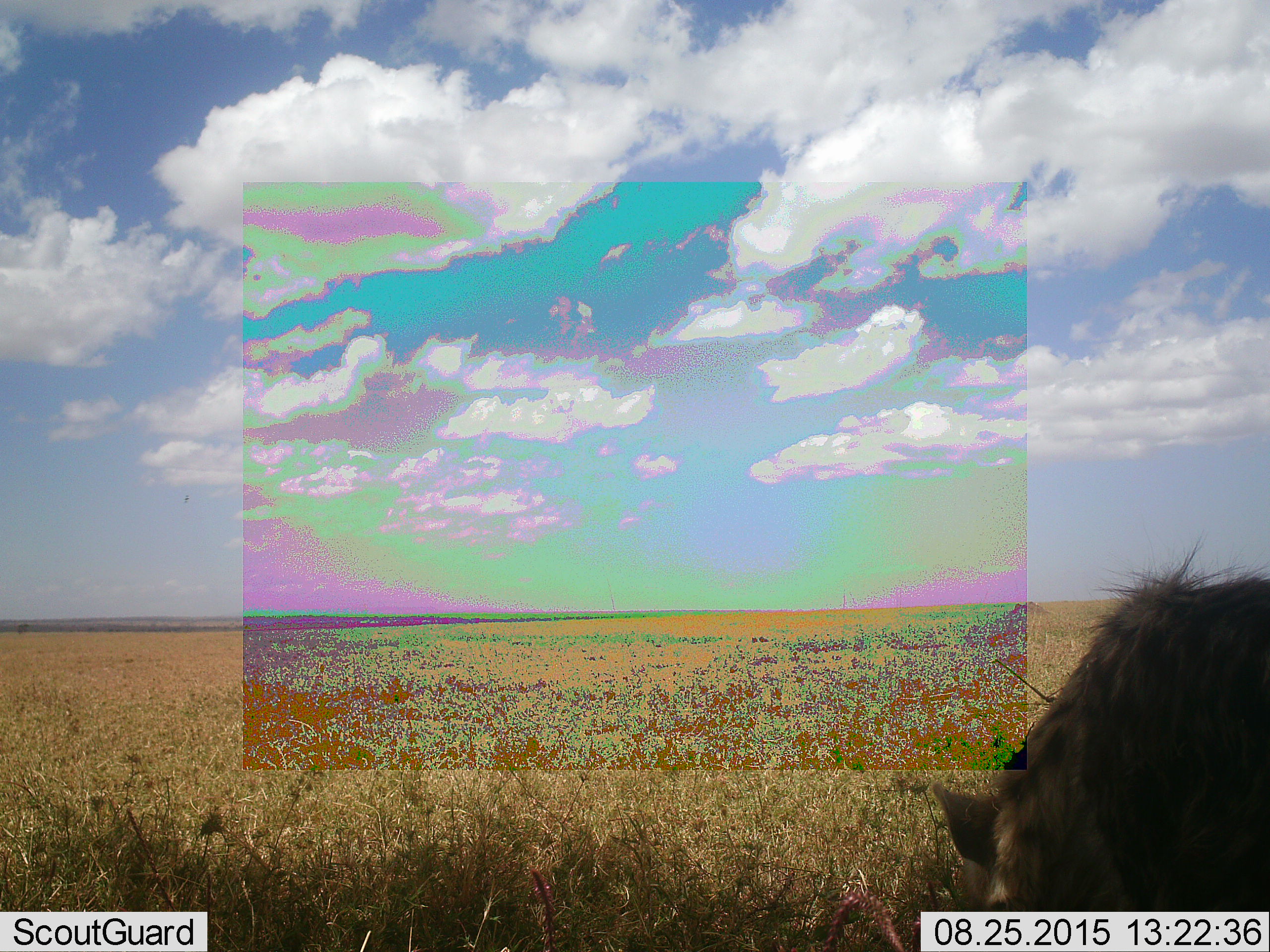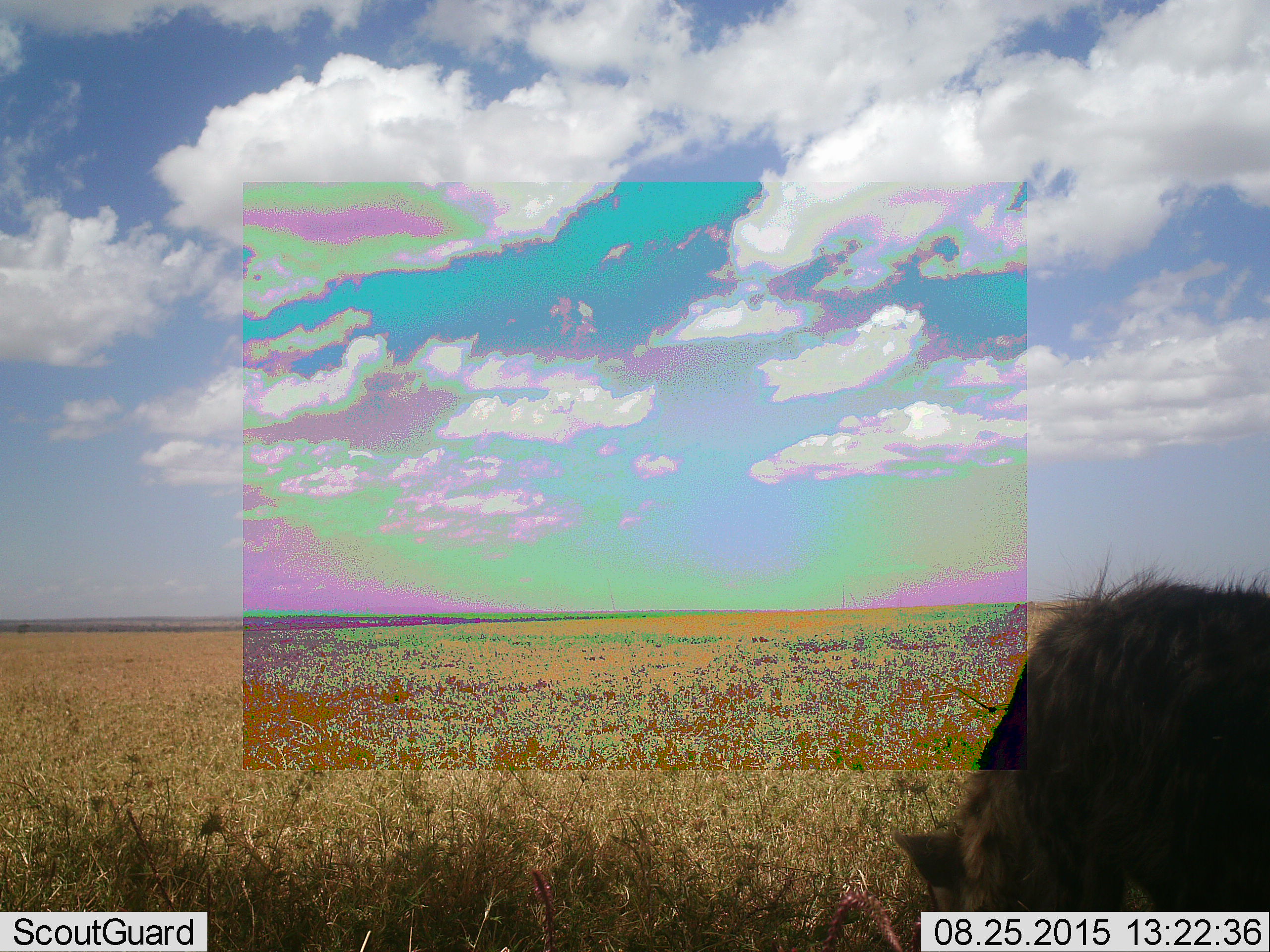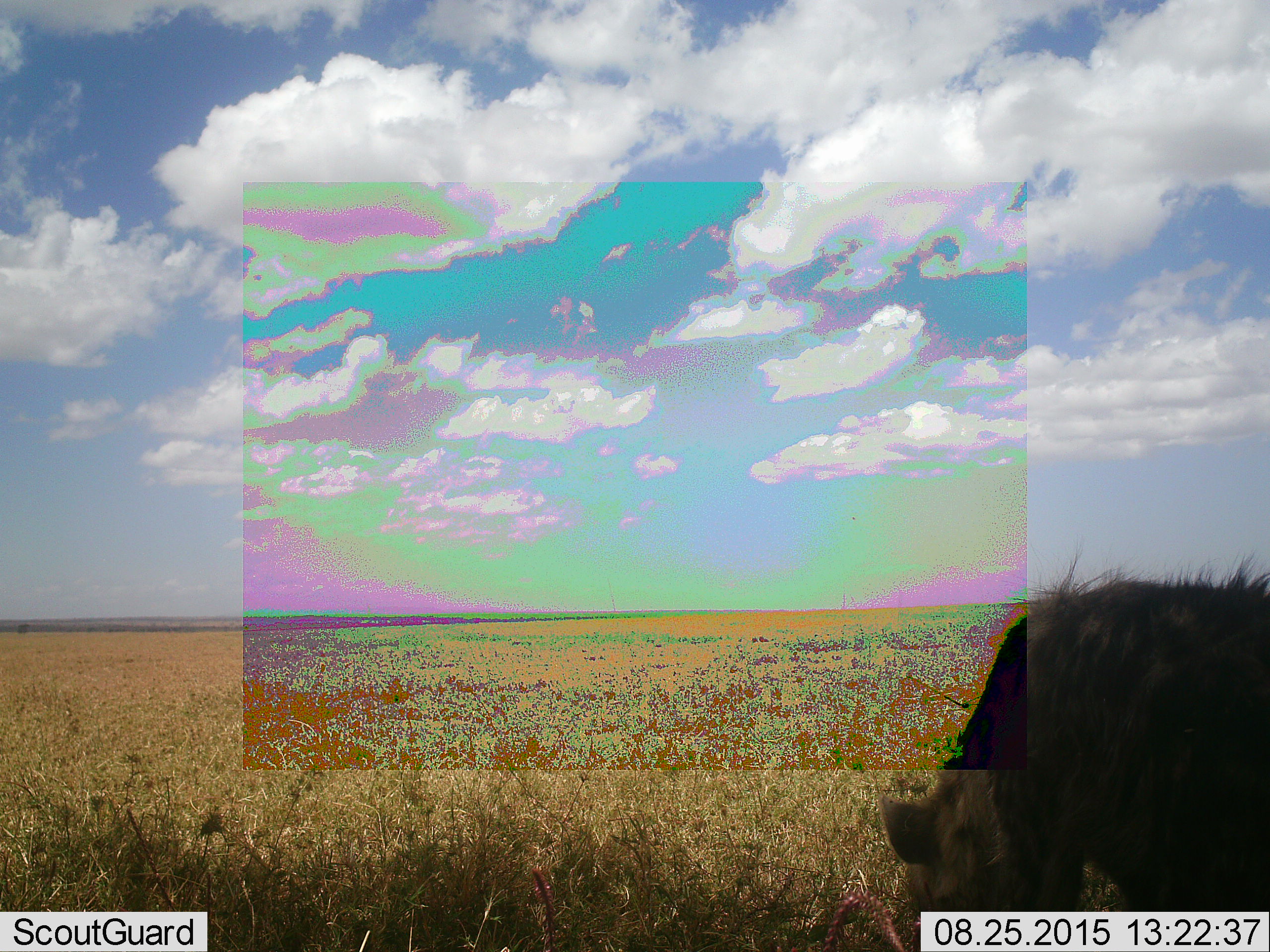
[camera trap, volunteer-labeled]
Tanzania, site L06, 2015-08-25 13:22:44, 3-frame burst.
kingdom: Animalia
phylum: Chordata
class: Mammalia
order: Carnivora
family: Hyaenidae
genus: Crocuta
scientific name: Crocuta crocuta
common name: spotted hyena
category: hyenaspotted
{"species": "hyenaspotted (spotted hyena) (Crocuta crocuta)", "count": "1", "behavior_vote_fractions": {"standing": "40%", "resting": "20%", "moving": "20%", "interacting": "0%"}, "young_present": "0%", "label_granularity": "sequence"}